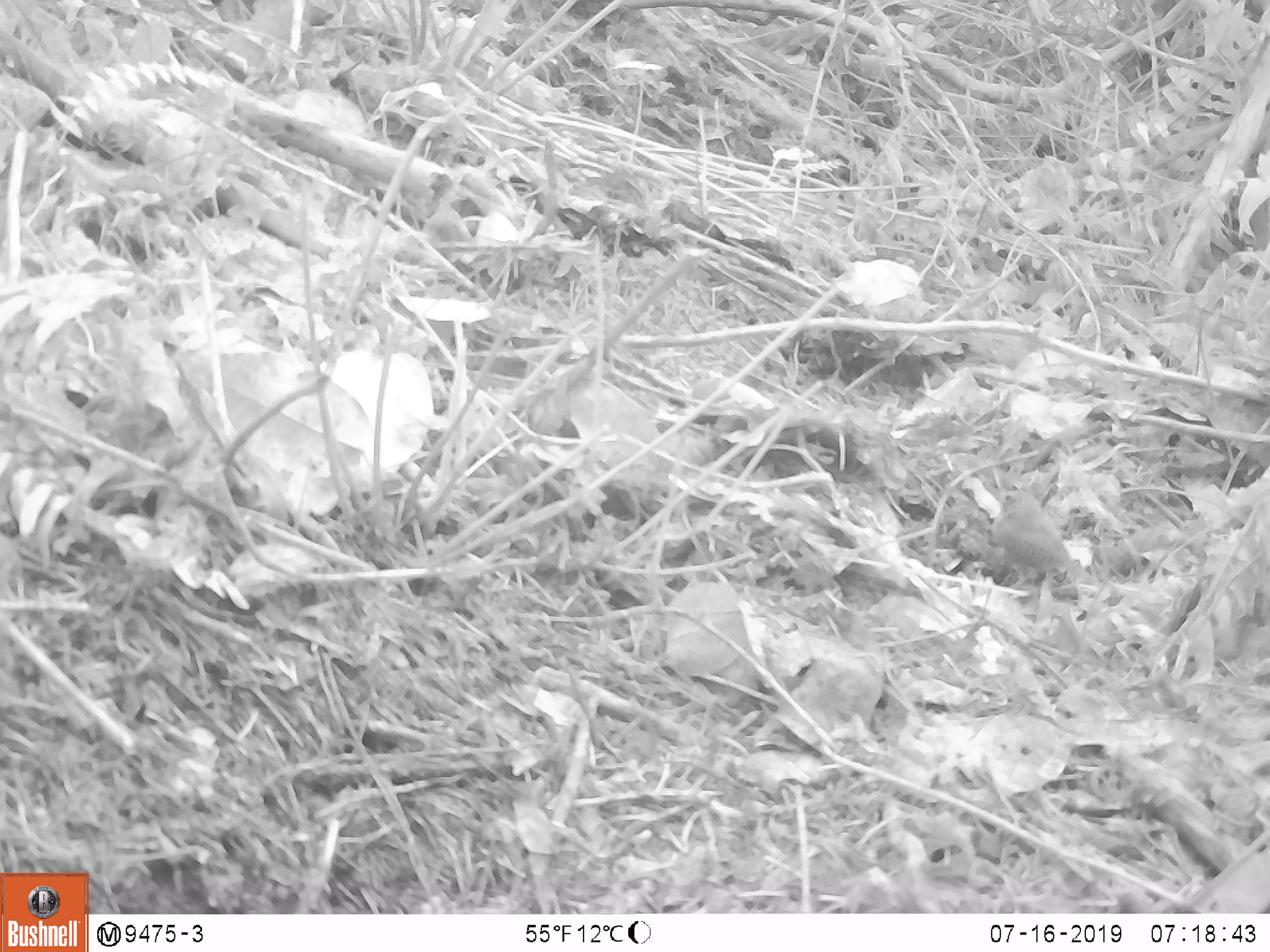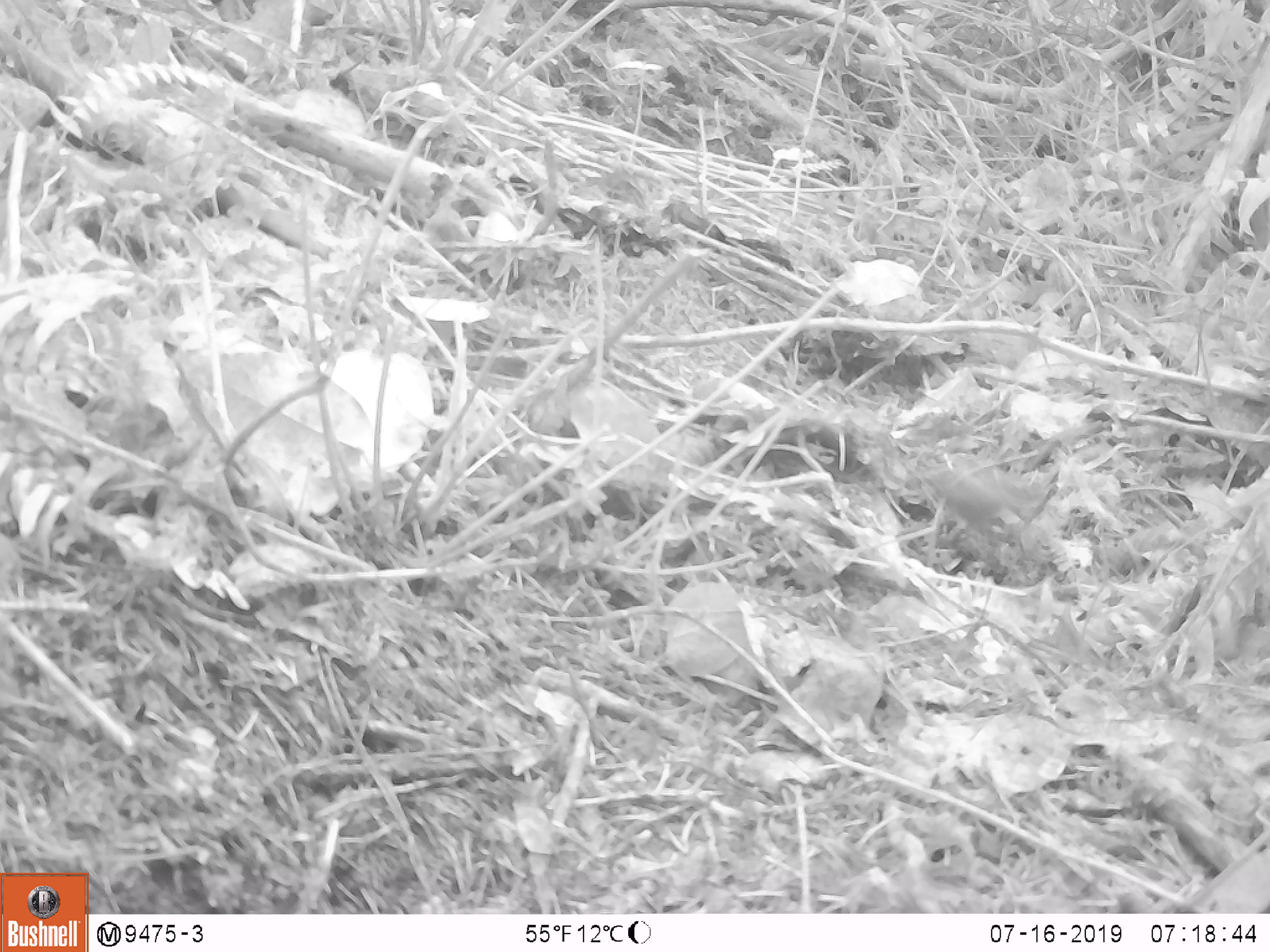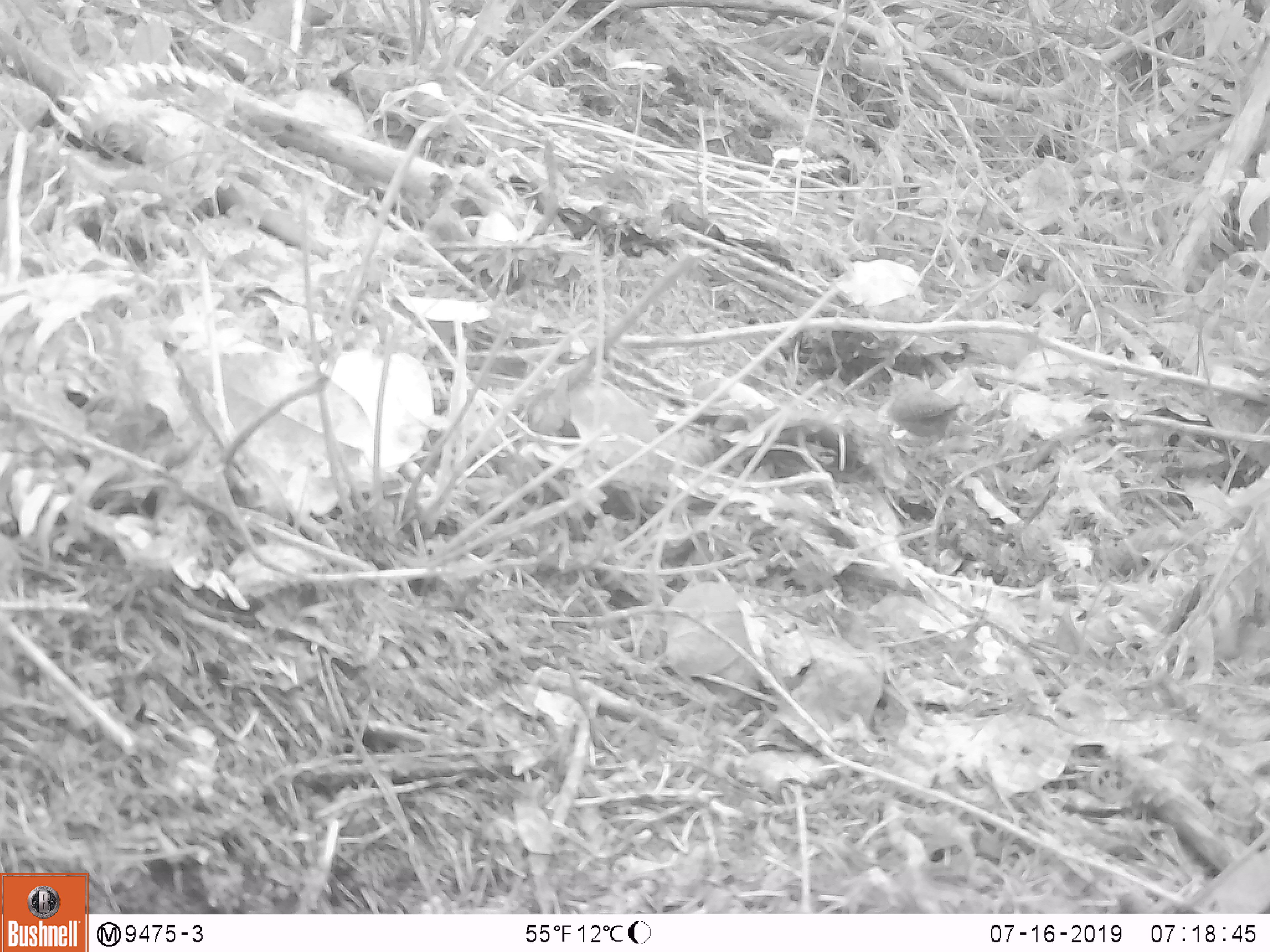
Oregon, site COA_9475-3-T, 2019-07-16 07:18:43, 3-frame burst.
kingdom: Animalia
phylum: Chordata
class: Aves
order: Passeriformes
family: Troglodytidae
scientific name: Troglodytidae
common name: wrens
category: troglodytidae family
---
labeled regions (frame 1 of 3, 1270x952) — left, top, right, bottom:
troglodytidae family: 966, 477, 1099, 597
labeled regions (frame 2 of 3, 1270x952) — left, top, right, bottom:
troglodytidae family: 912, 461, 1045, 555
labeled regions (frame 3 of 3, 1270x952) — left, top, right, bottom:
troglodytidae family: 885, 362, 963, 459